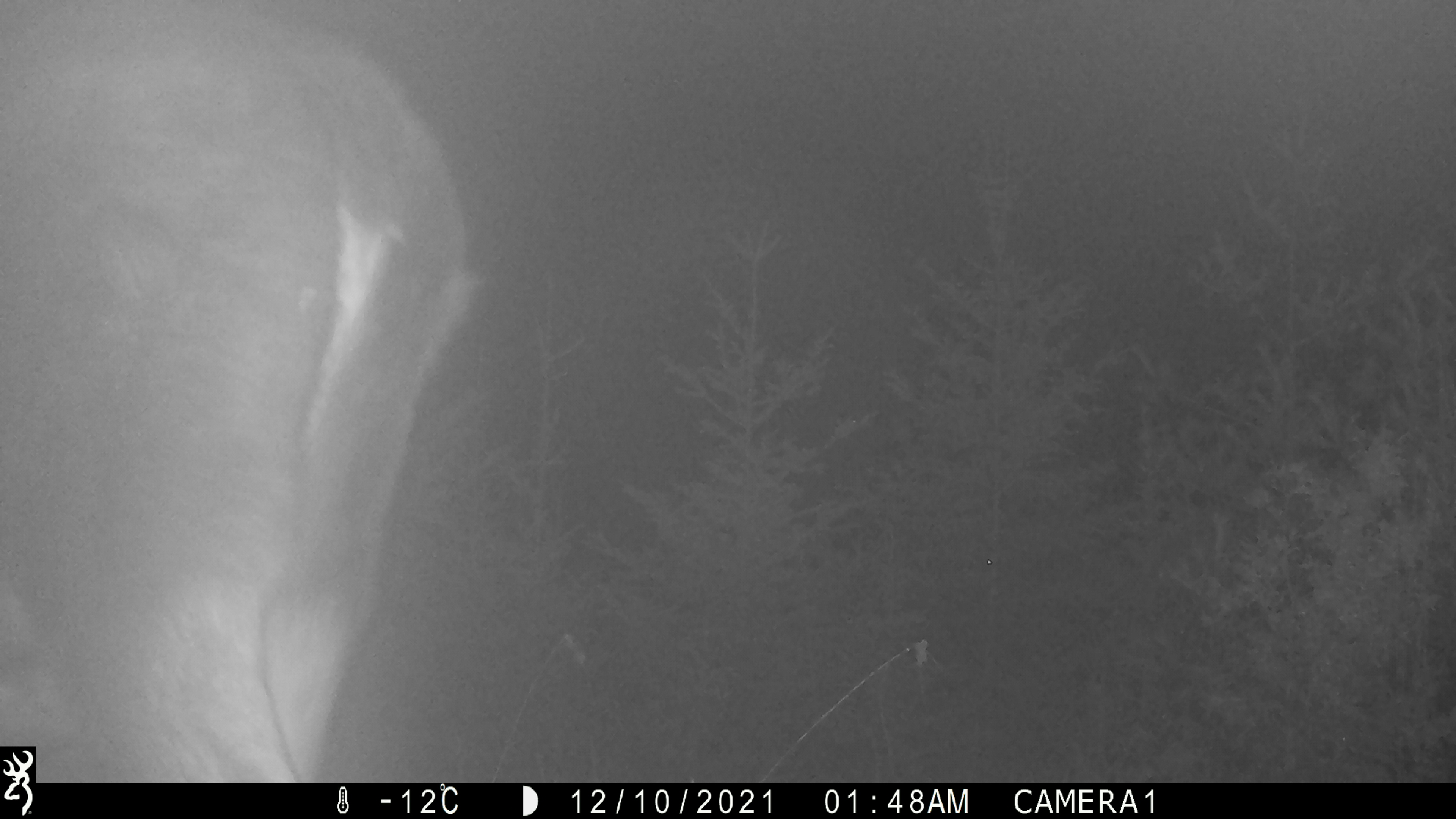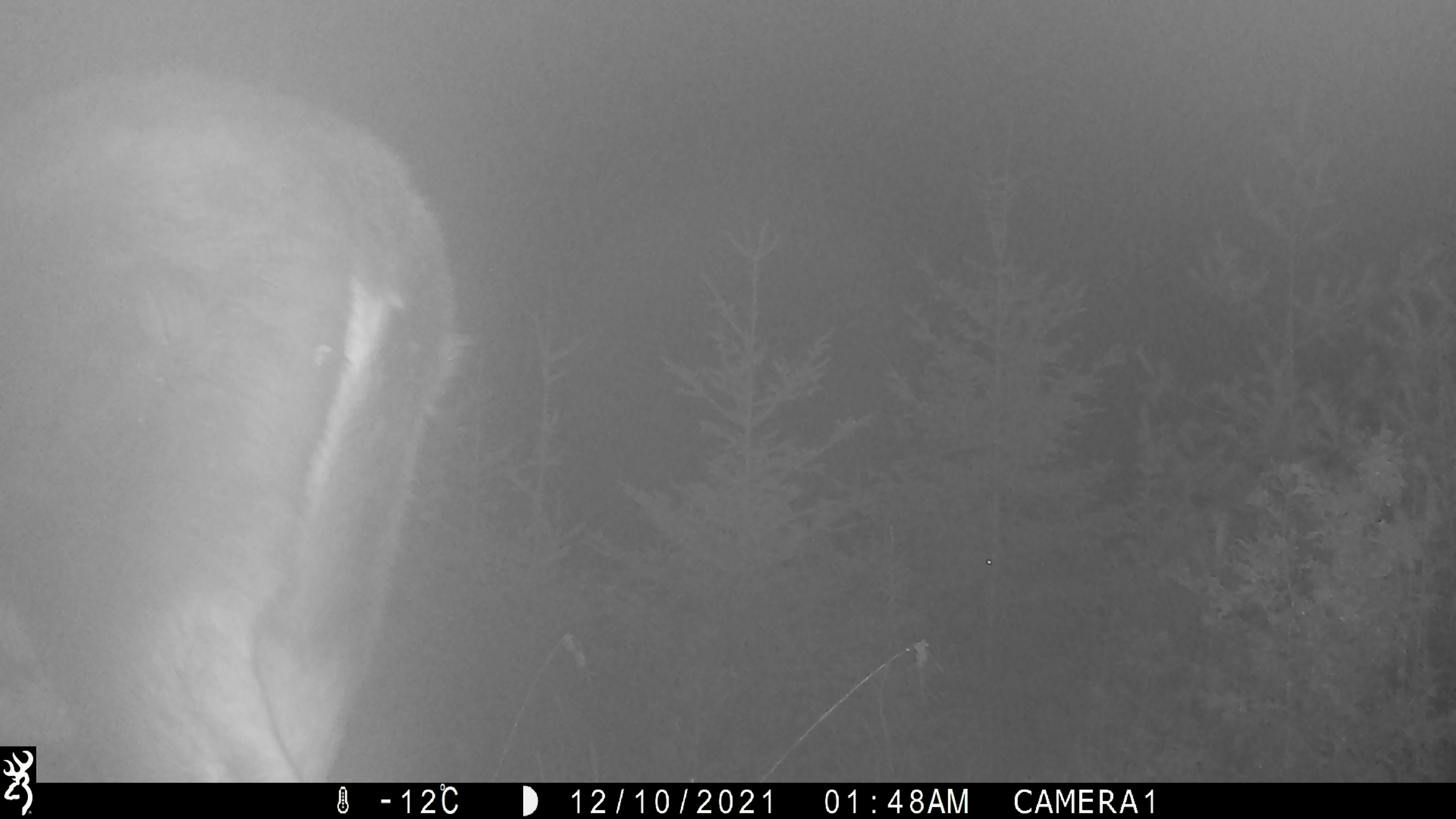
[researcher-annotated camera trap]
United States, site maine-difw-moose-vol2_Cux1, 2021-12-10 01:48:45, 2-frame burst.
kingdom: Animalia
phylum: Chordata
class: Mammalia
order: Artiodactyla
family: Cervidae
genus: Alces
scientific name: Alces alces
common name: moose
Moose (Alces alces).